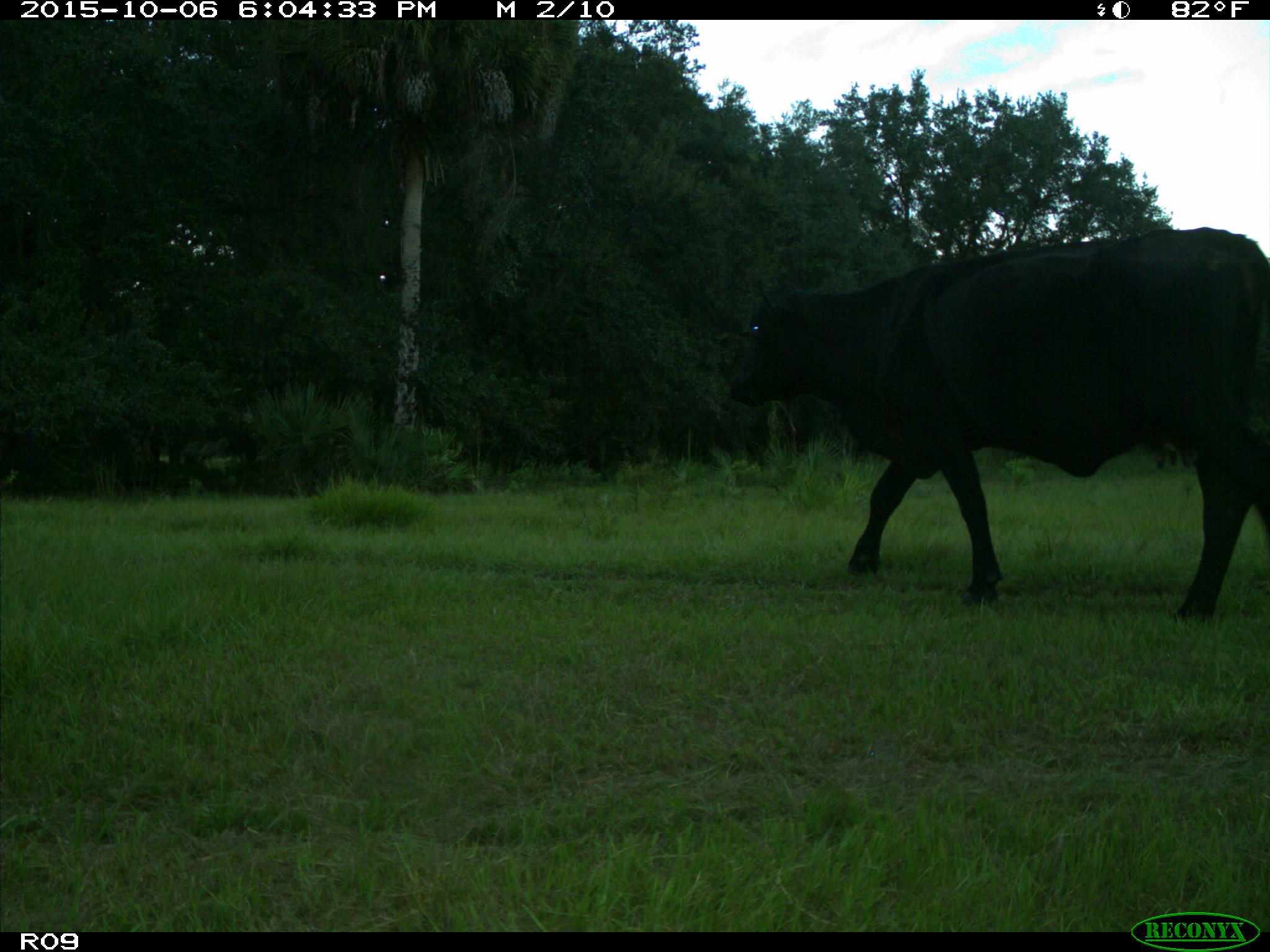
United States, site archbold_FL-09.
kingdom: Animalia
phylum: Chordata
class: Mammalia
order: Artiodactyla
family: Bovidae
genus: Bos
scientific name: Bos taurus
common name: domestic cow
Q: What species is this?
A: Bos taurus (domestic cow).